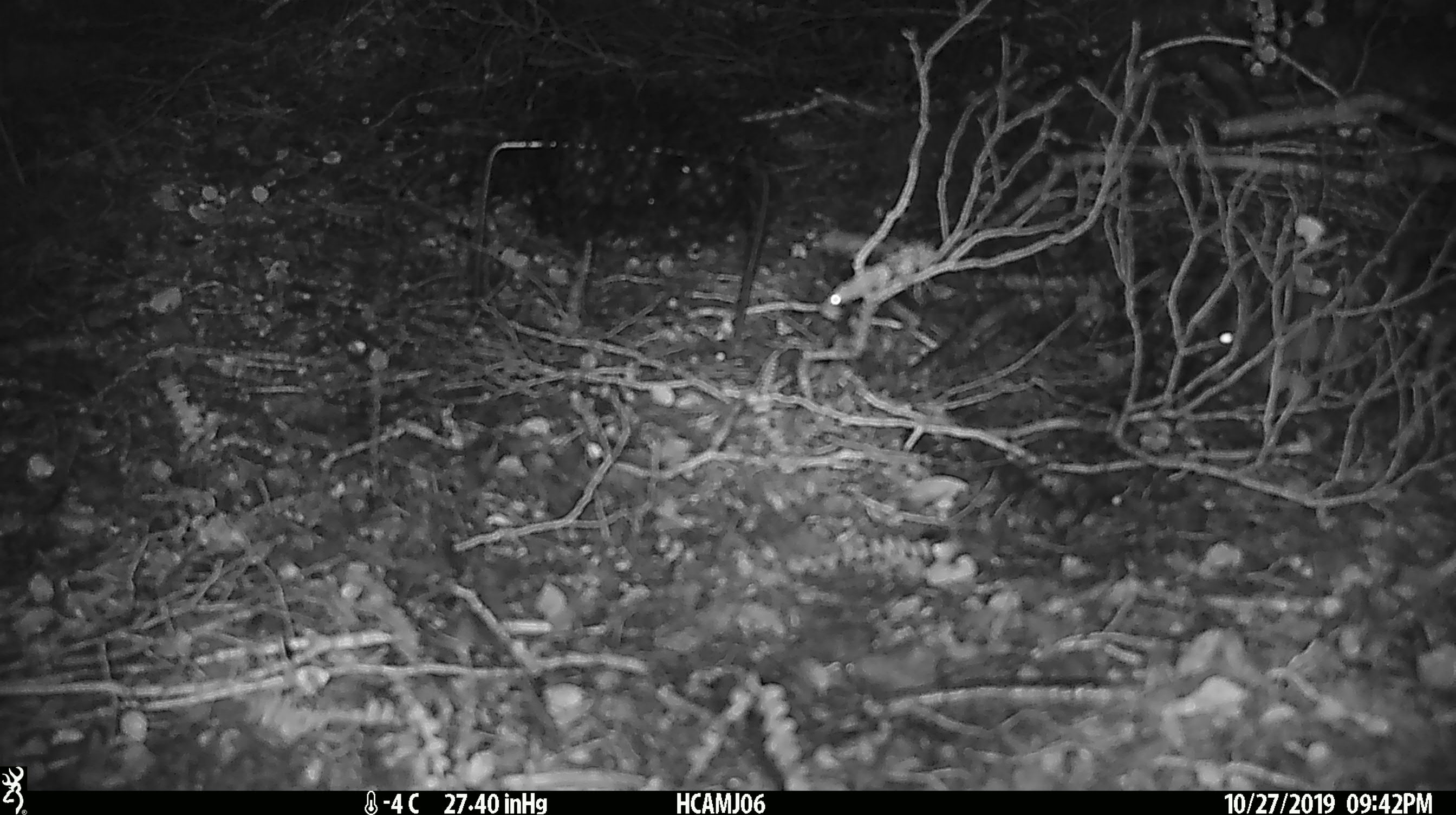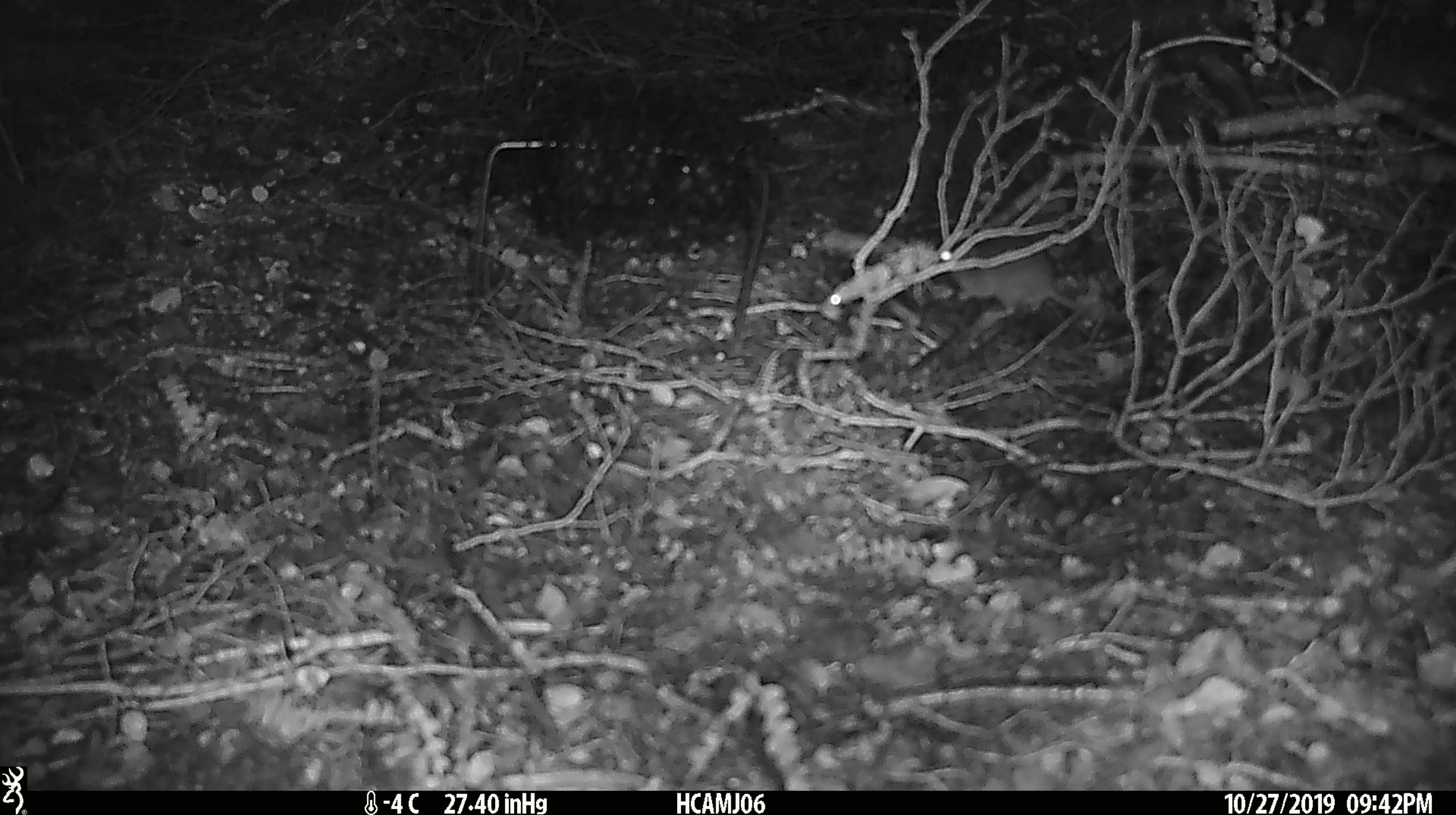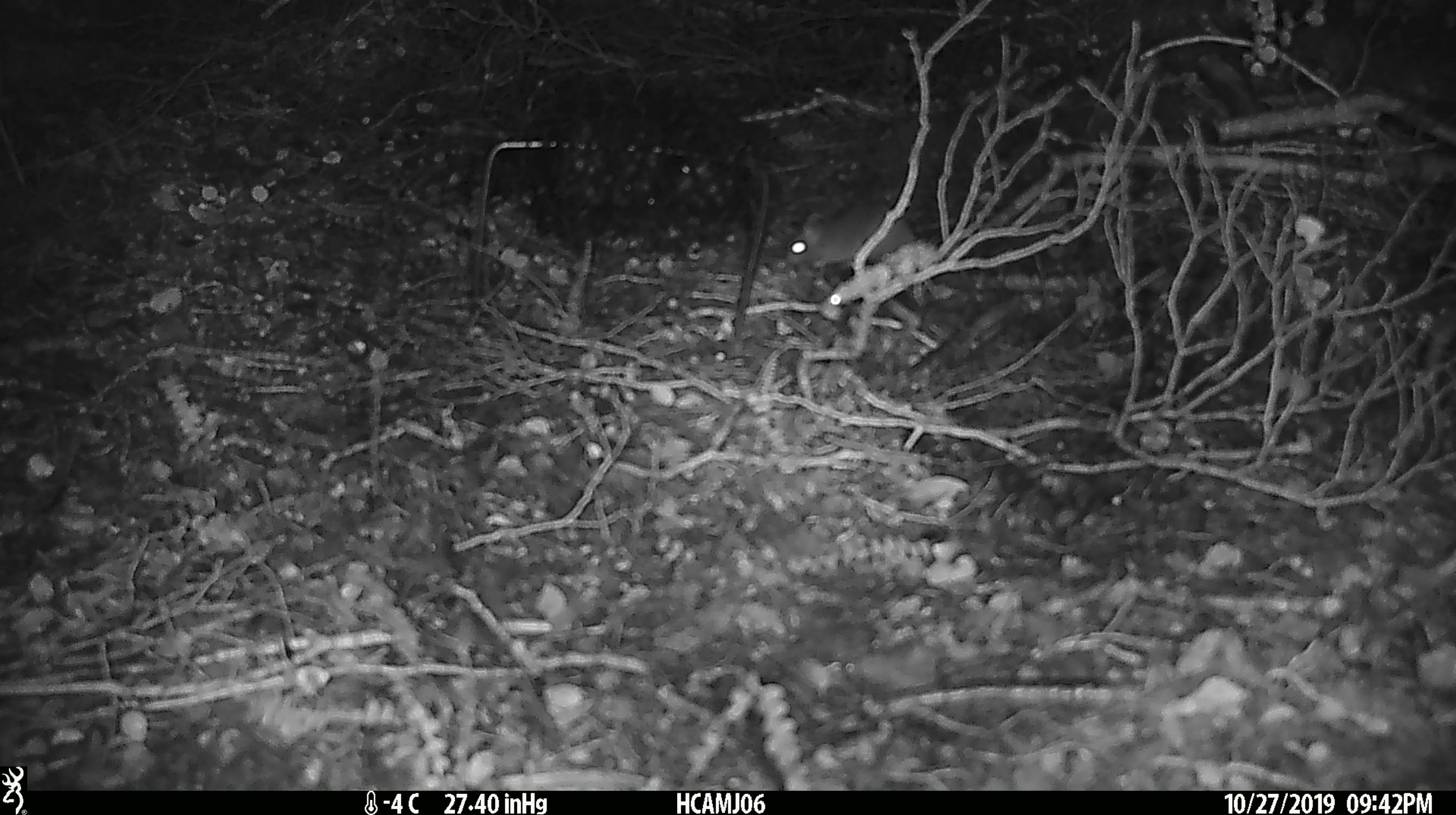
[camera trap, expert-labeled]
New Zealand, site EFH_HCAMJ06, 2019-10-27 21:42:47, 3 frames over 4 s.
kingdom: Animalia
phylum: Chordata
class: Mammalia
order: Rodentia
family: Muridae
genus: Mus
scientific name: Mus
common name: mouse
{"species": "mouse (Mus)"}